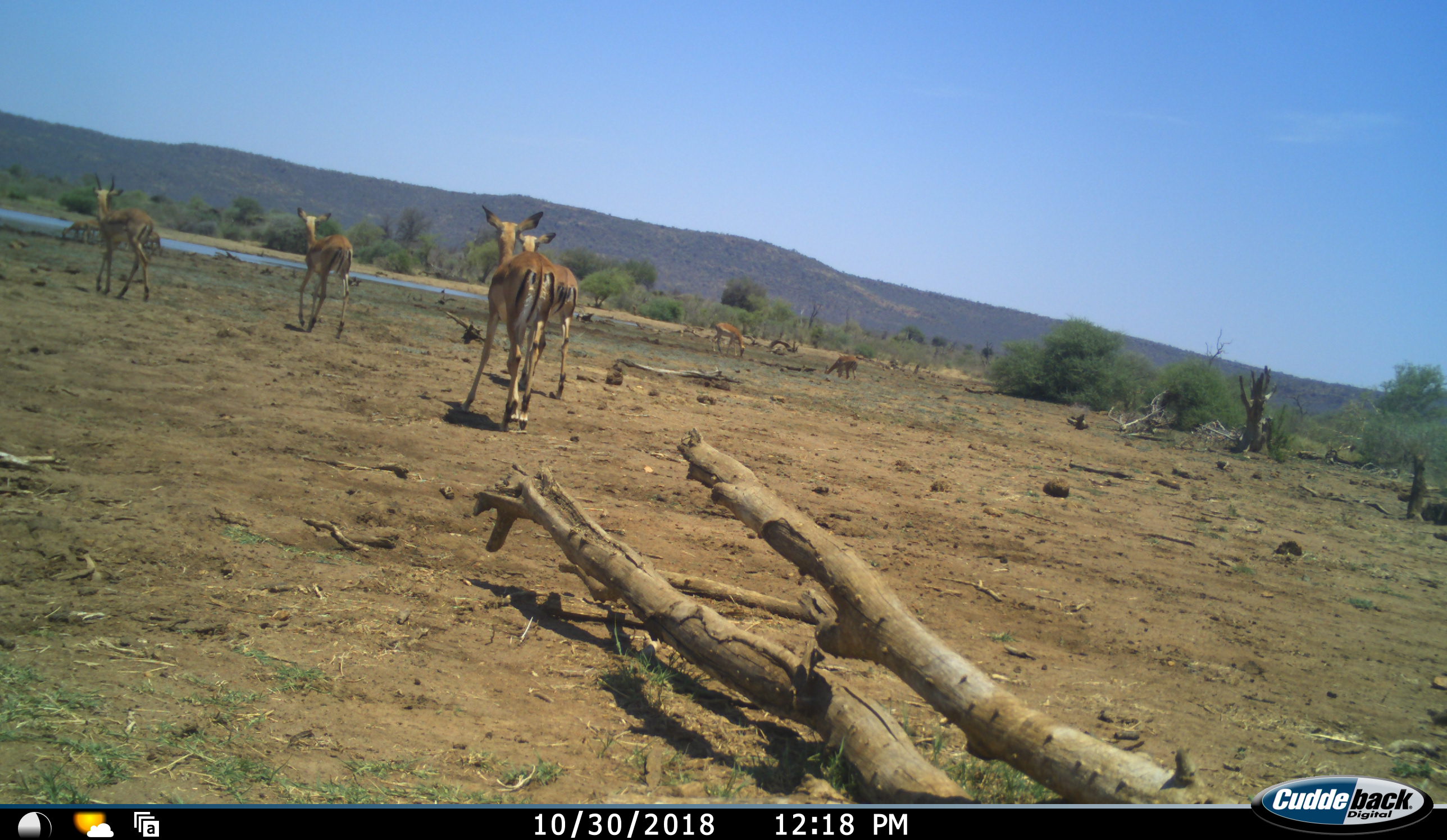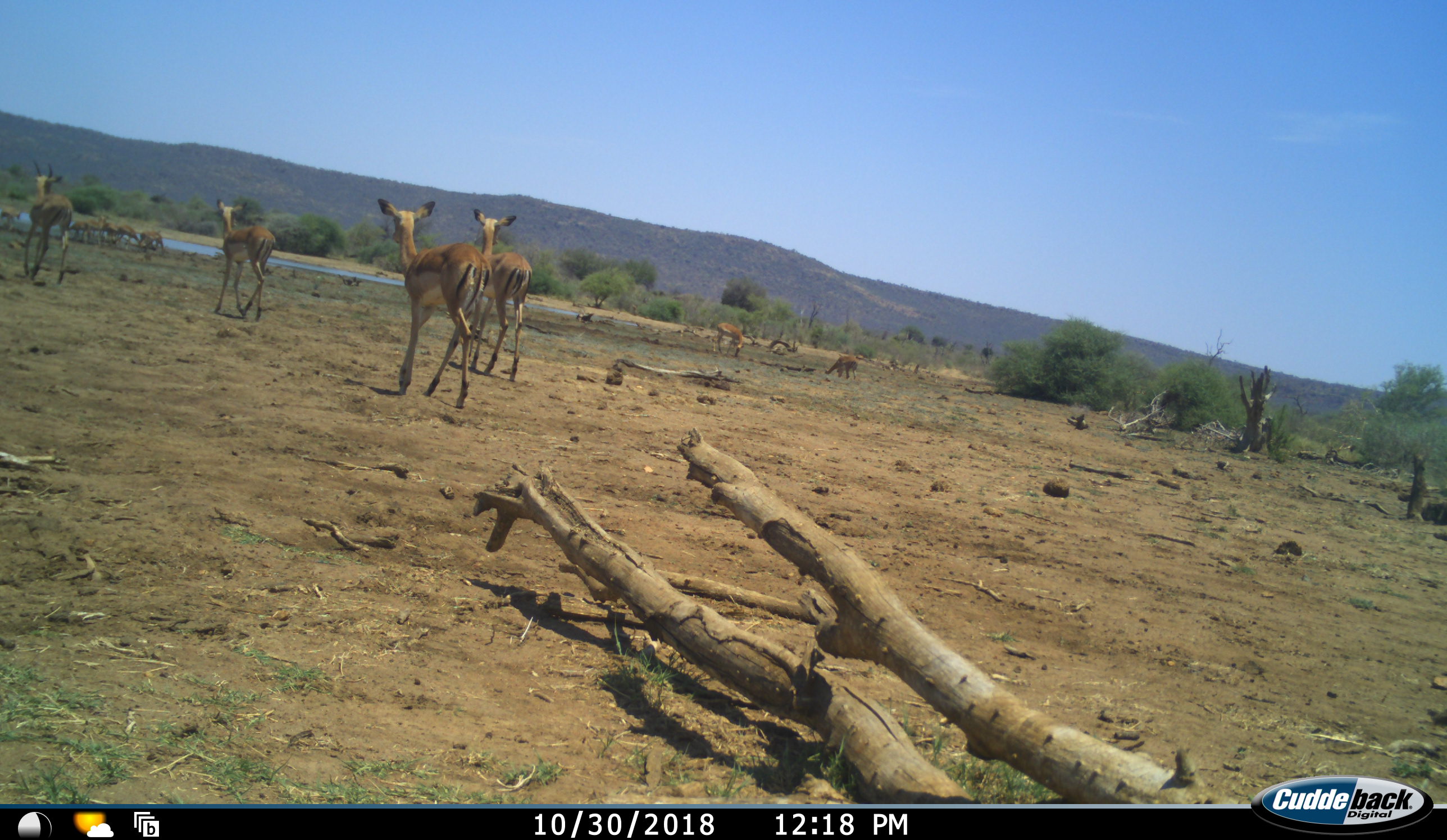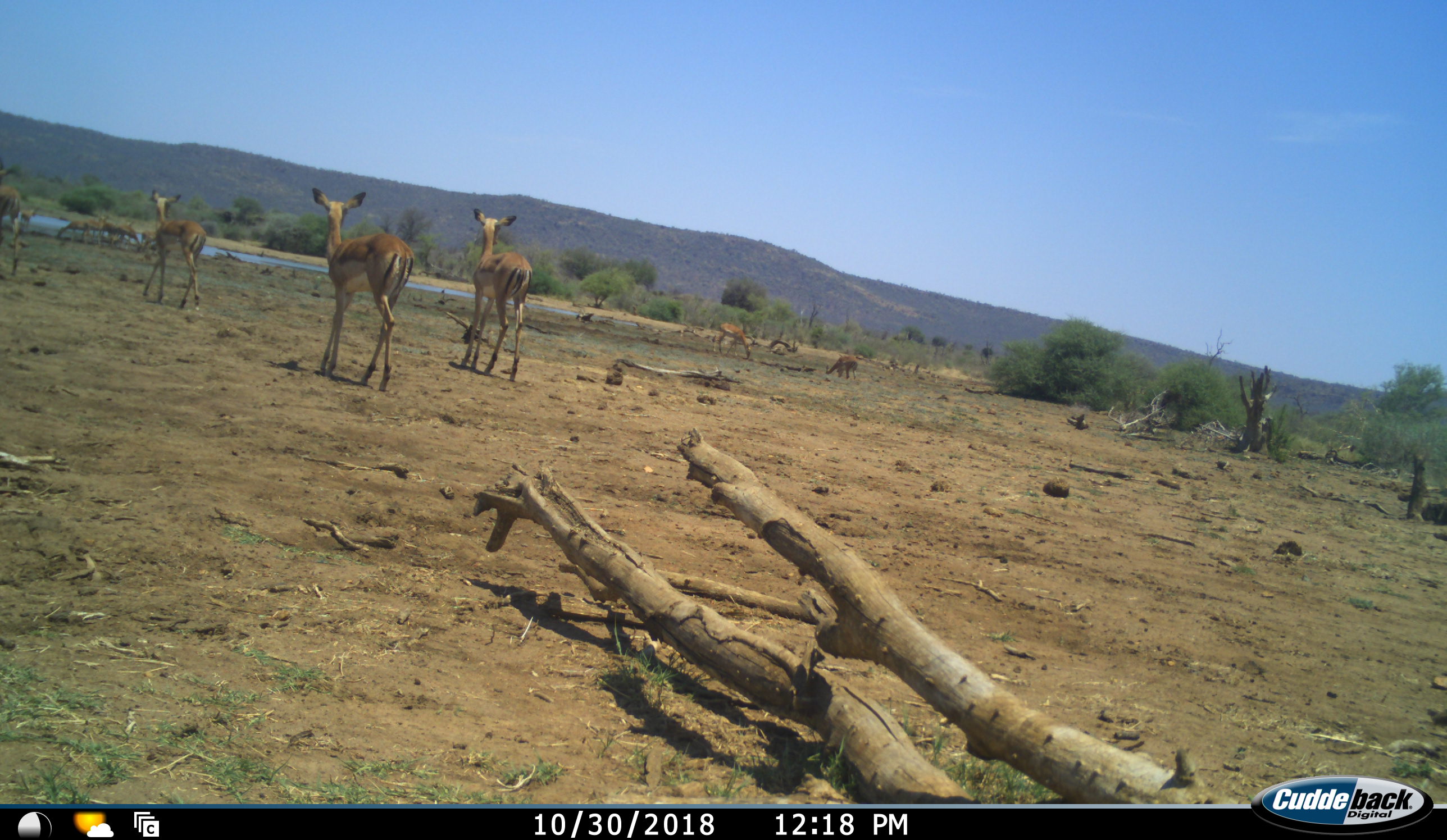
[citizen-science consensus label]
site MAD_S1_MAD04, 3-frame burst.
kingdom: Animalia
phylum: Chordata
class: Mammalia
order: Artiodactyla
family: Bovidae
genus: Aepyceros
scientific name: Aepyceros melampus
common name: impala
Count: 11-50.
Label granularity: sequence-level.